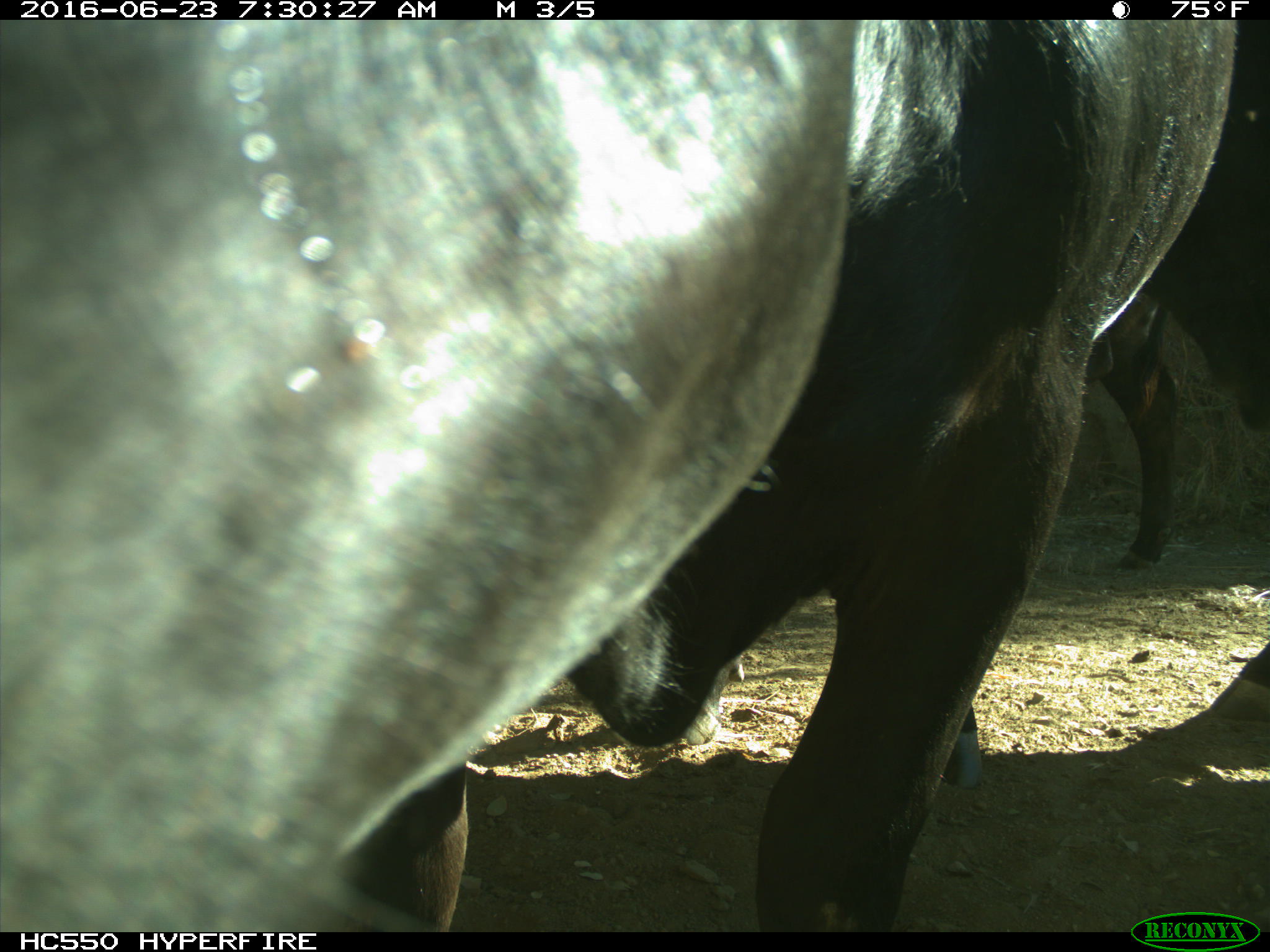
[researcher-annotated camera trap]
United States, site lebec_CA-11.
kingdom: Animalia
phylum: Chordata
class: Mammalia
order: Artiodactyla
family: Bovidae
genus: Bos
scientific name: Bos taurus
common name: domestic cow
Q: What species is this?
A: Bos taurus (domestic cow).